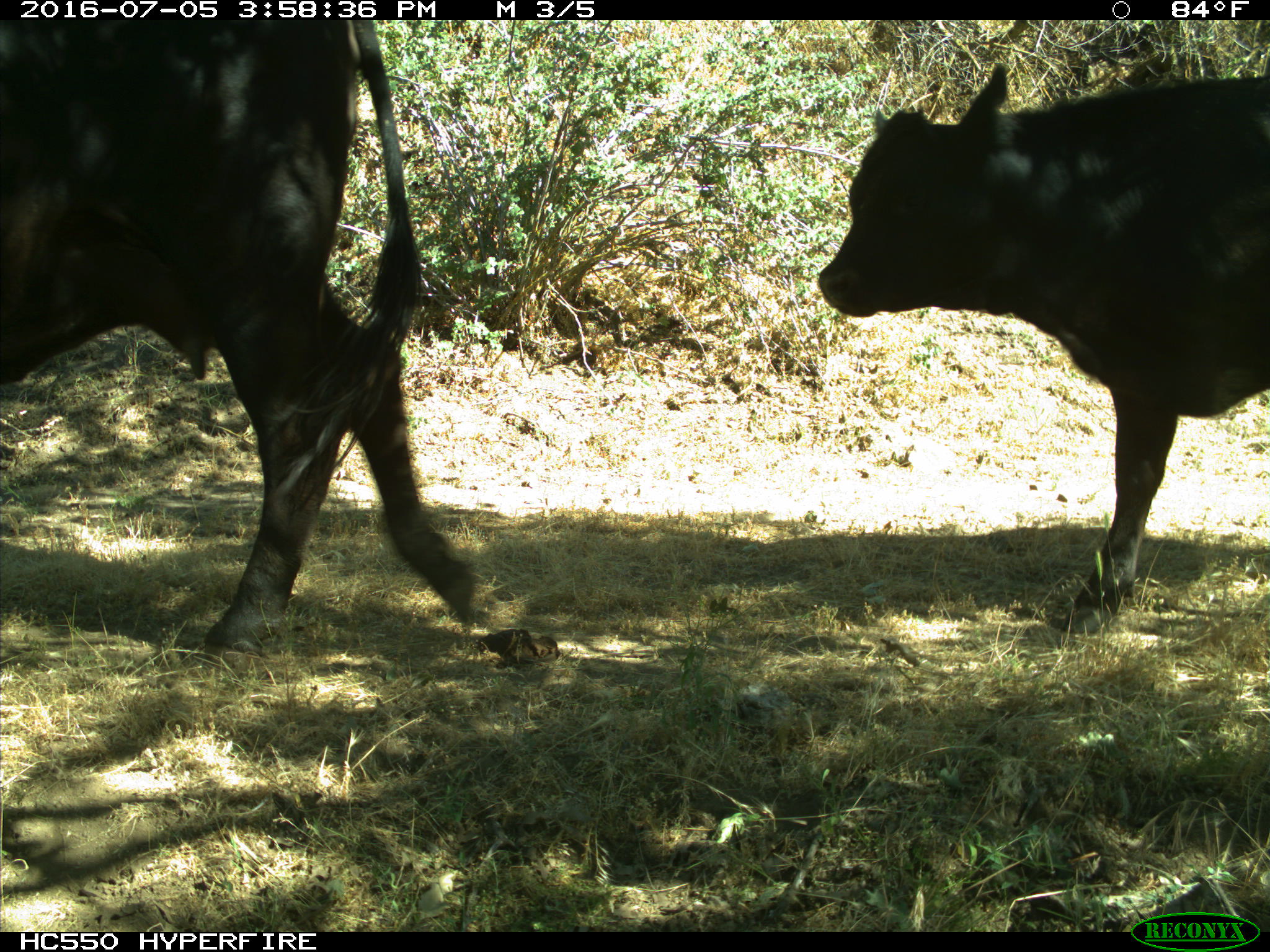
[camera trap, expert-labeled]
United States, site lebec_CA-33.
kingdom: Animalia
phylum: Chordata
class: Mammalia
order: Artiodactyla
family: Bovidae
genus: Bos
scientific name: Bos taurus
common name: domestic cow